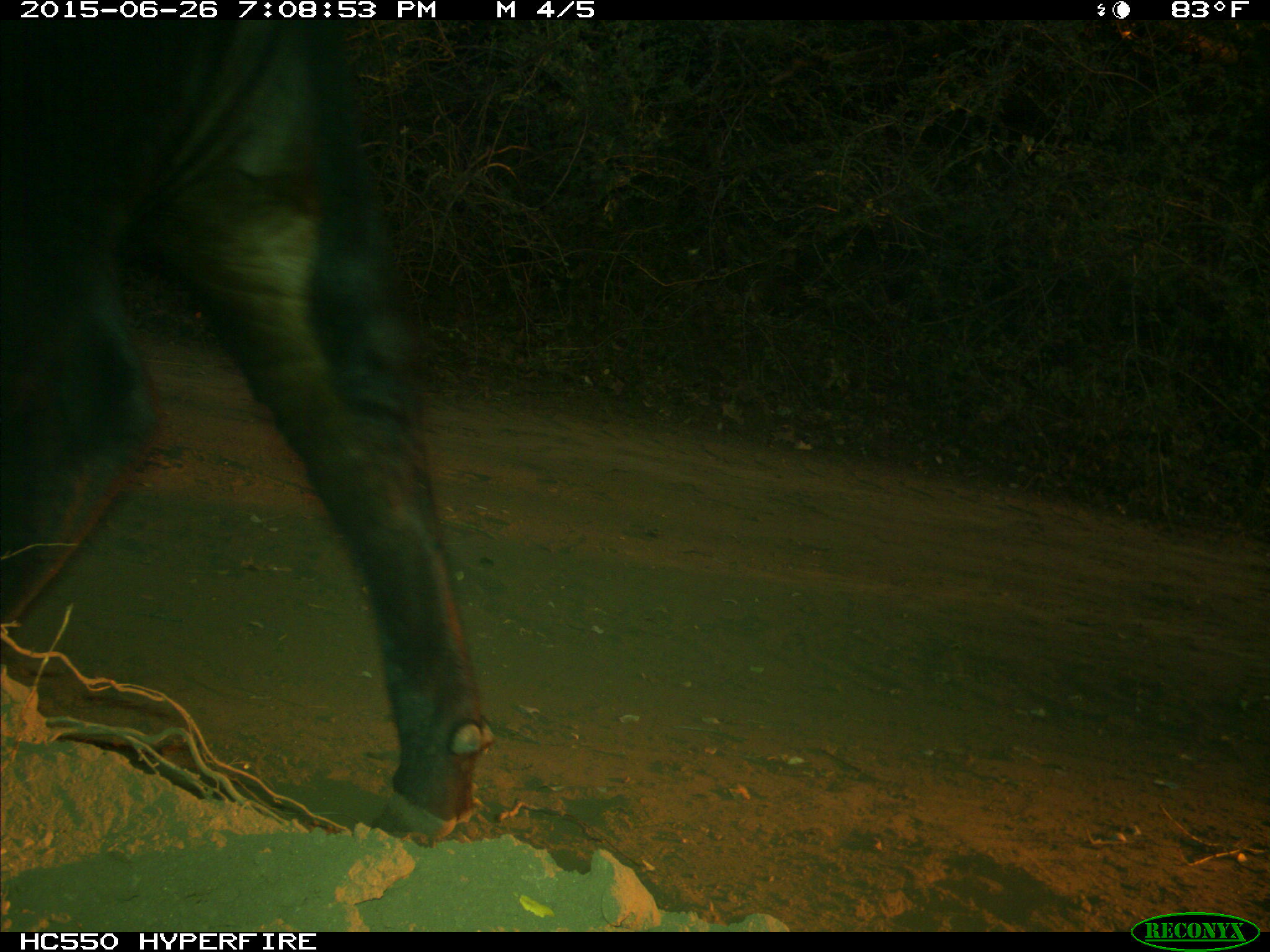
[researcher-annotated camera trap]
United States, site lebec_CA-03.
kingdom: Animalia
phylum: Chordata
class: Mammalia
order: Artiodactyla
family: Bovidae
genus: Bos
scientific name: Bos taurus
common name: domestic cow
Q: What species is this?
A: Bos taurus (domestic cow).